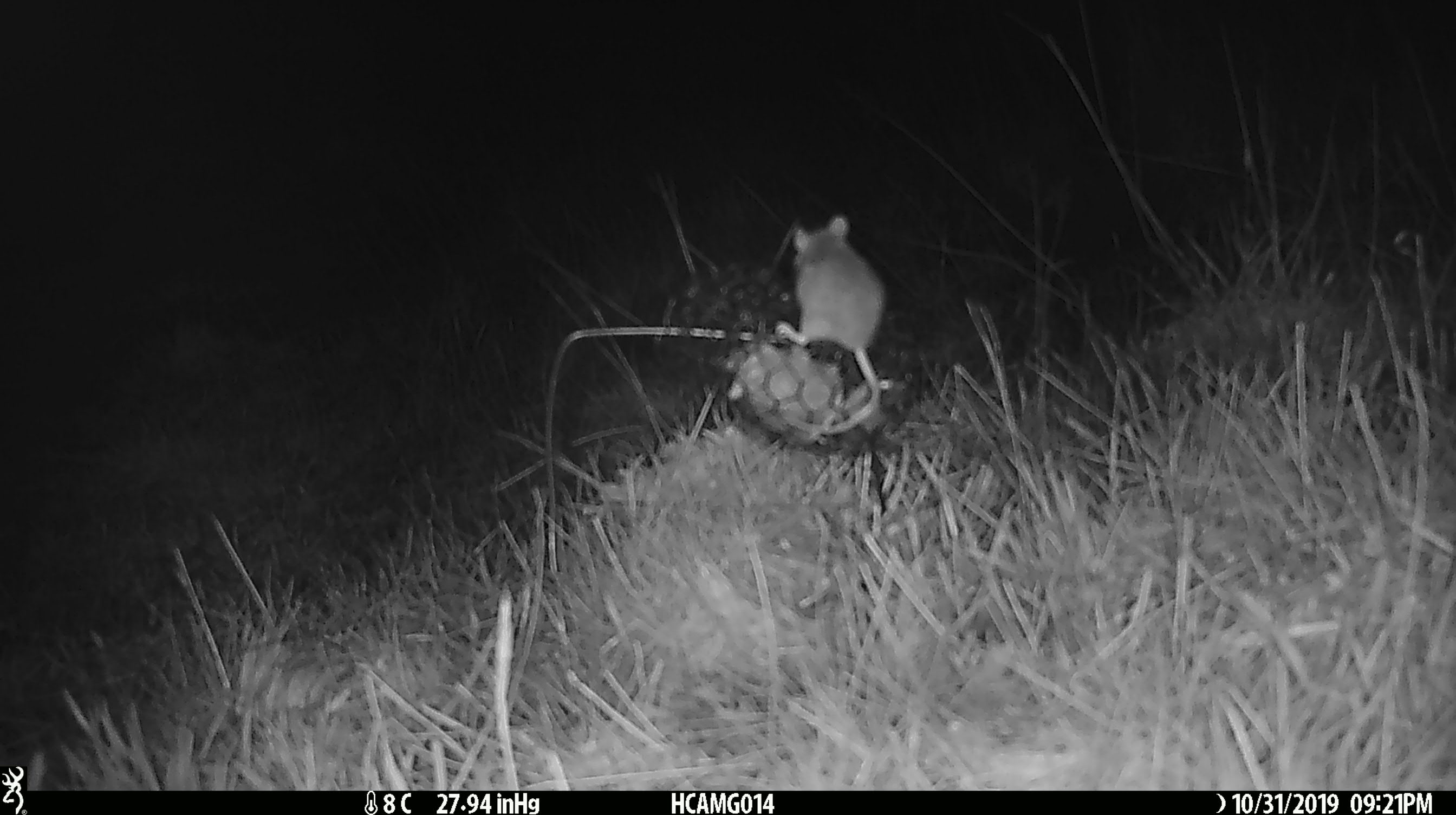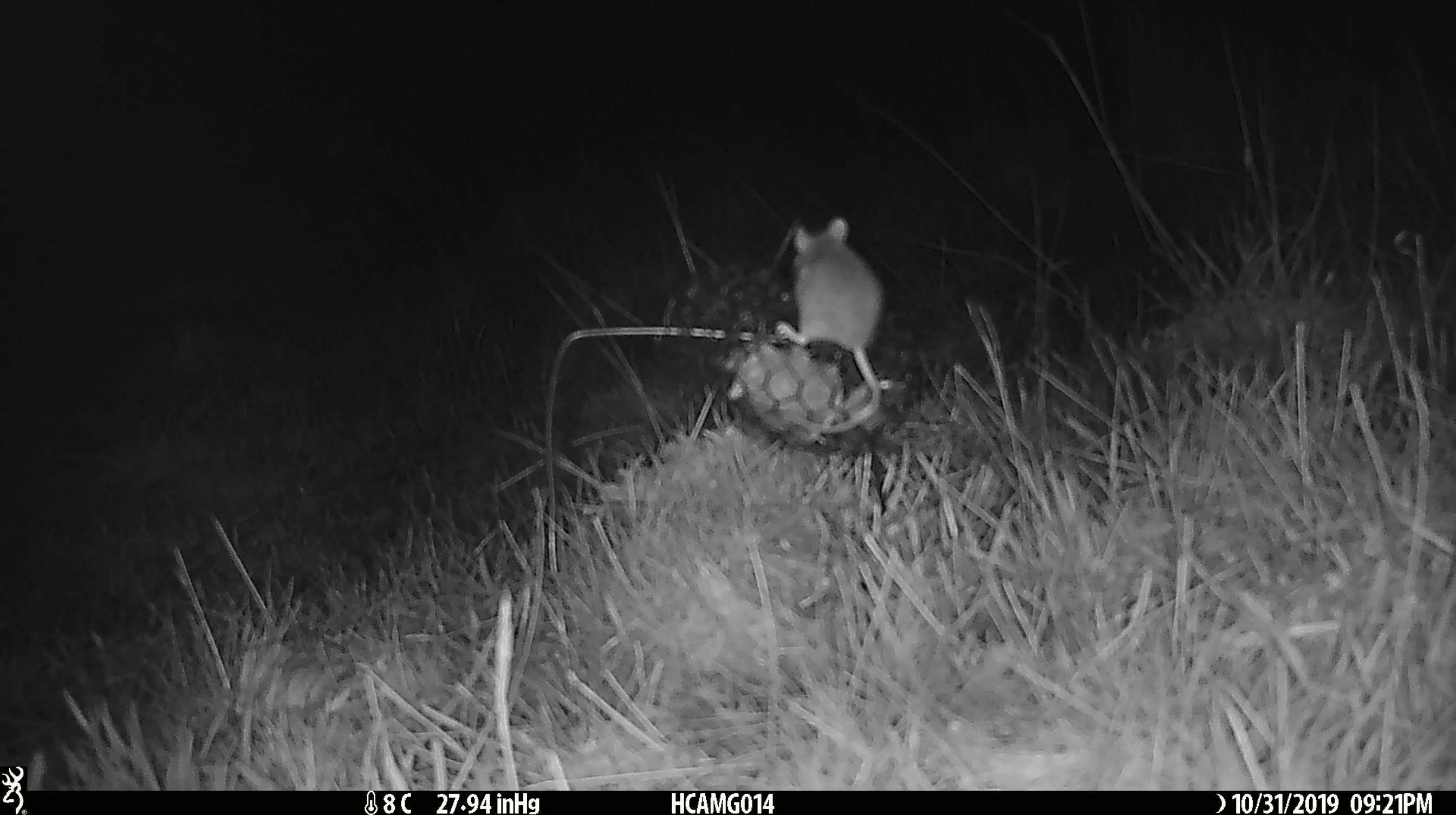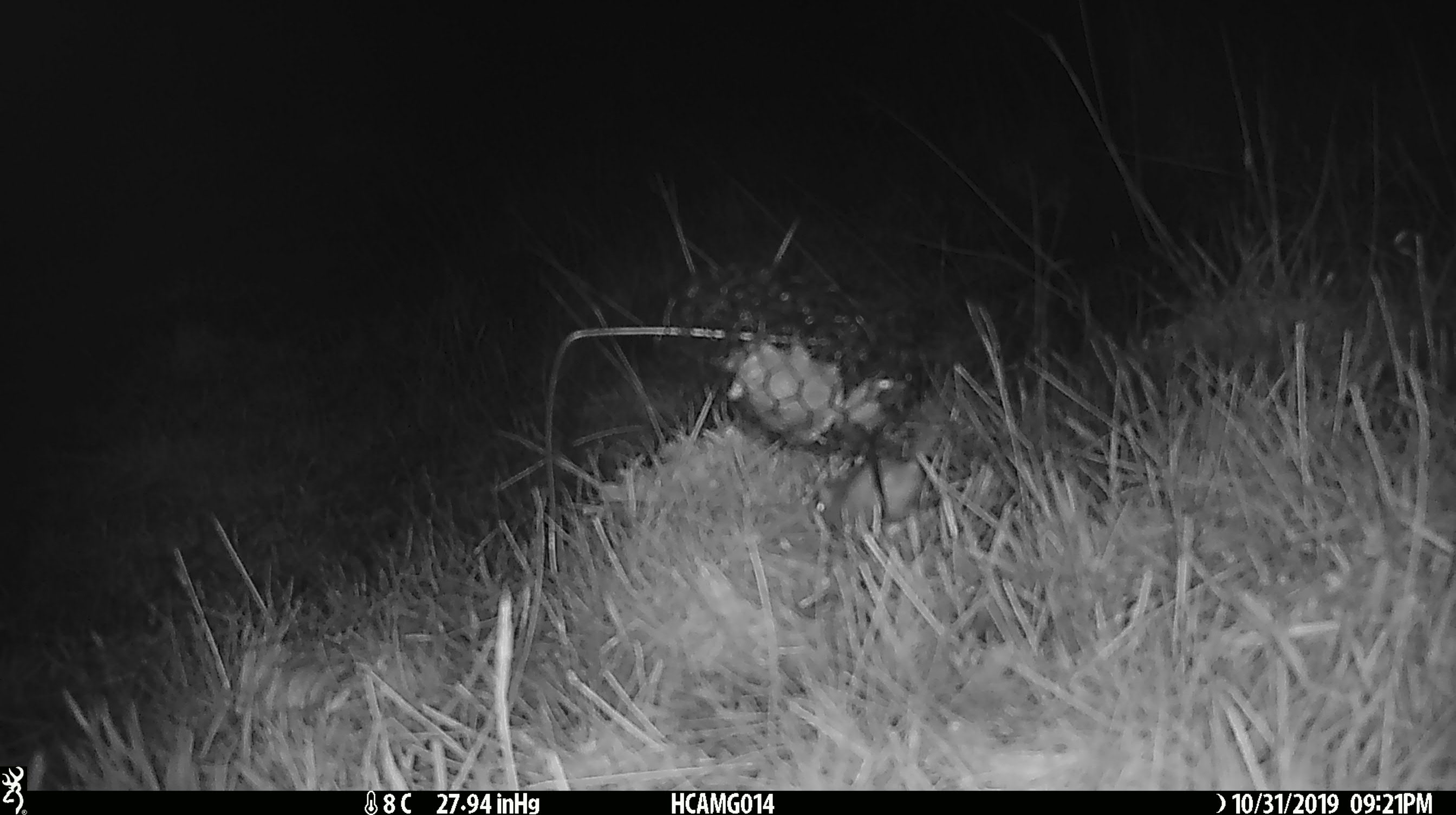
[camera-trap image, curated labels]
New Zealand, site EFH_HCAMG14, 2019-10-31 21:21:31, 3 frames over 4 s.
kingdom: Animalia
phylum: Chordata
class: Mammalia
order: Rodentia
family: Muridae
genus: Mus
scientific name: Mus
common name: mouse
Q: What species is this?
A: Mouse (Mus).